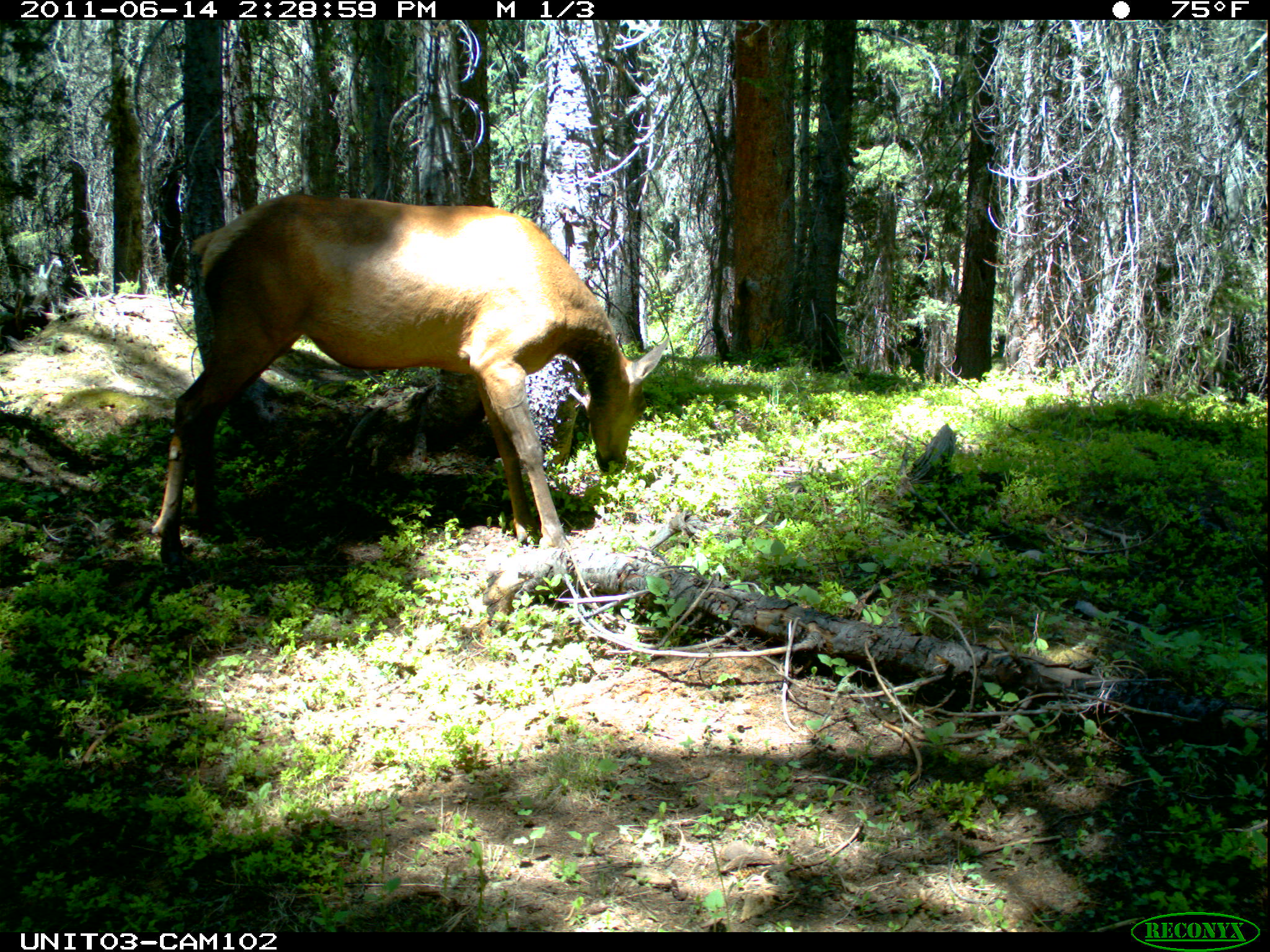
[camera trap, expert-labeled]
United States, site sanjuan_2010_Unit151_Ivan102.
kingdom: Animalia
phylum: Chordata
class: Mammalia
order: Artiodactyla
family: Cervidae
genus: Cervus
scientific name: Cervus elaphus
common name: red deer